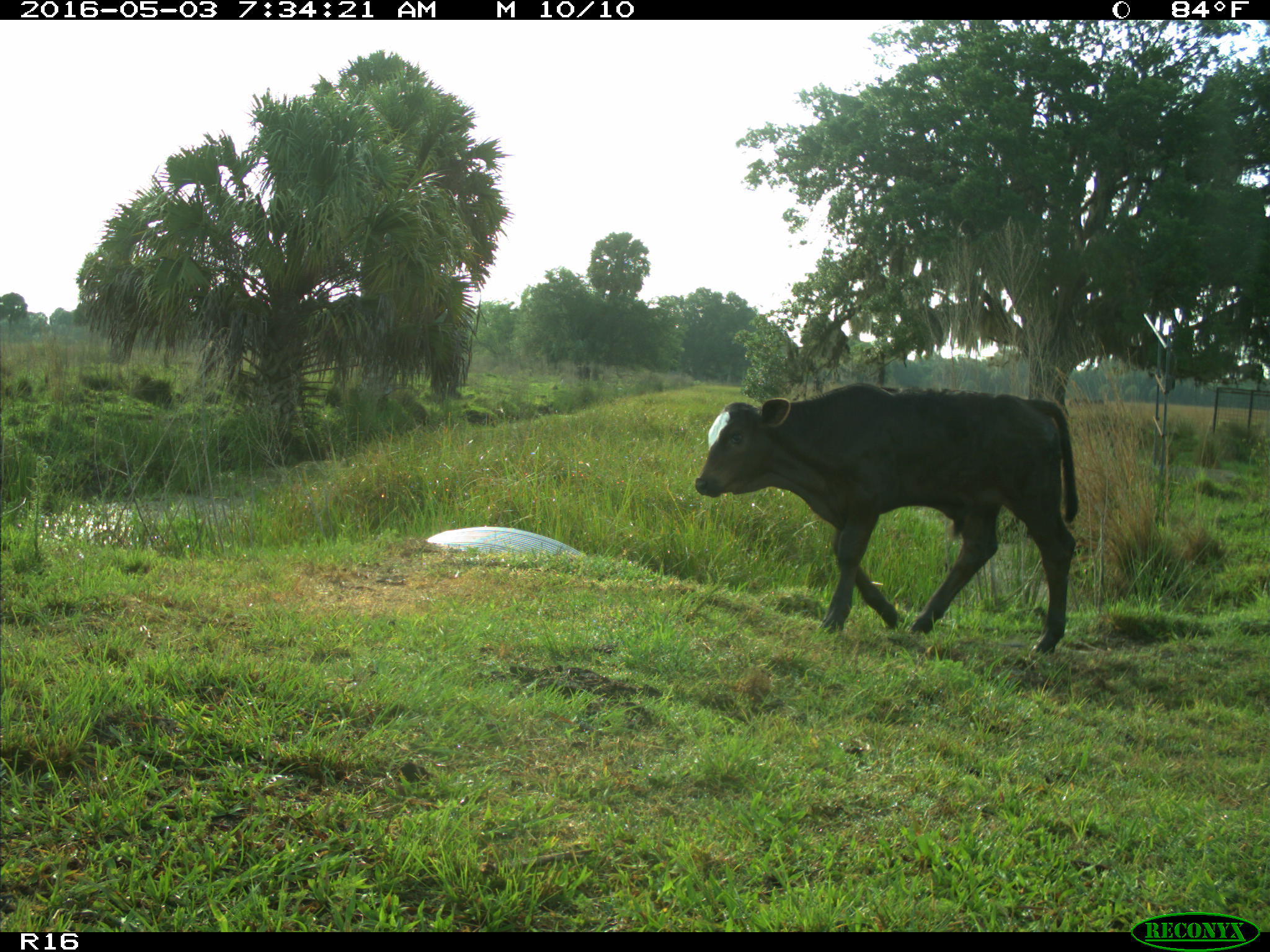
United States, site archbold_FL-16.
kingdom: Animalia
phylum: Chordata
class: Mammalia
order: Artiodactyla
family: Bovidae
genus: Bos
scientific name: Bos taurus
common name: domestic cow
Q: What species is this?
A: Bos taurus (domestic cow).